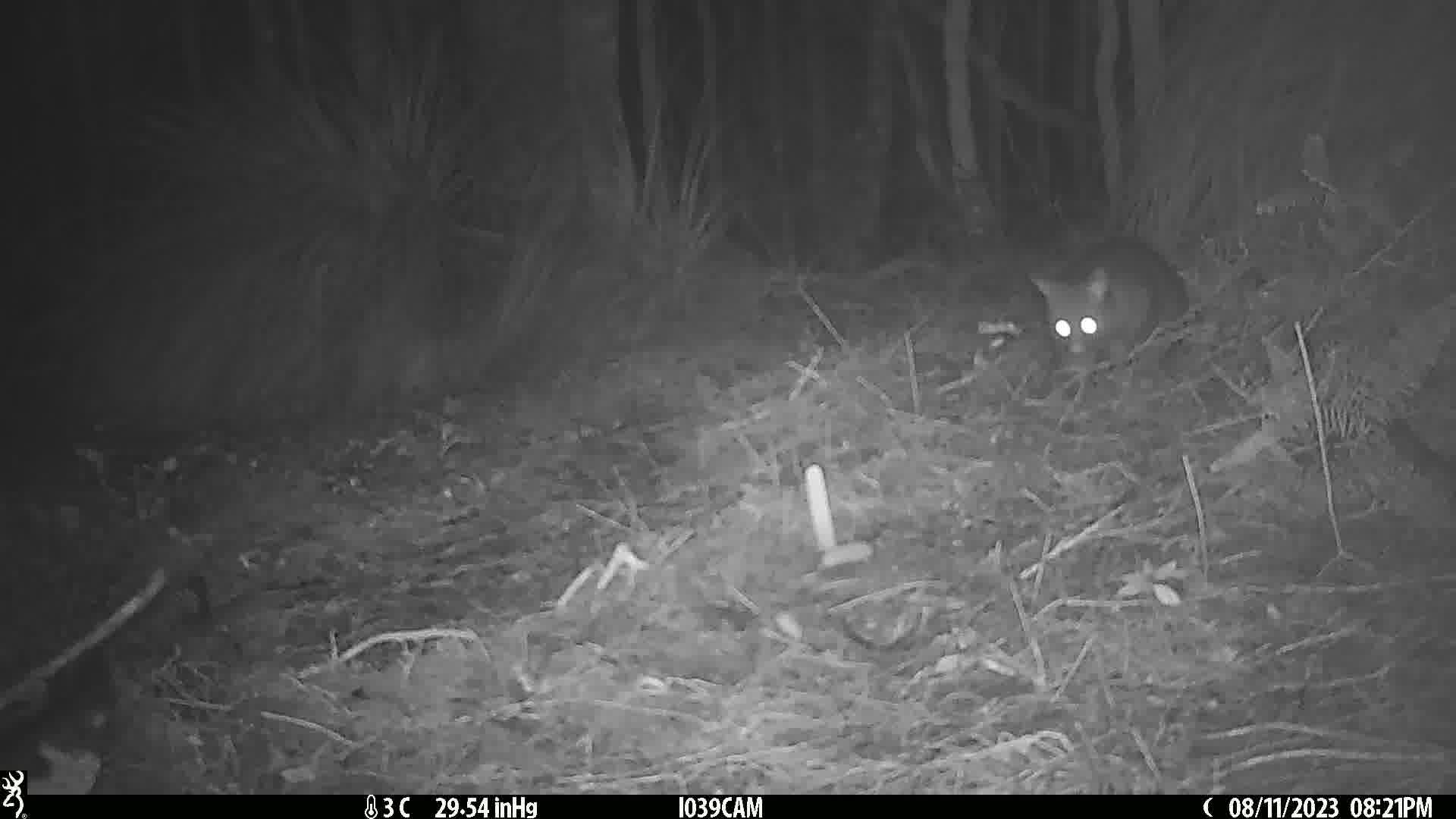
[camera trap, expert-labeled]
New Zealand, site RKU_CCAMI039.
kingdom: Animalia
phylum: Chordata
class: Mammalia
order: Diprotodontia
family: Phalangeridae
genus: Trichosurus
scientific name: Trichosurus vulpecula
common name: common brushtail possum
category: possum